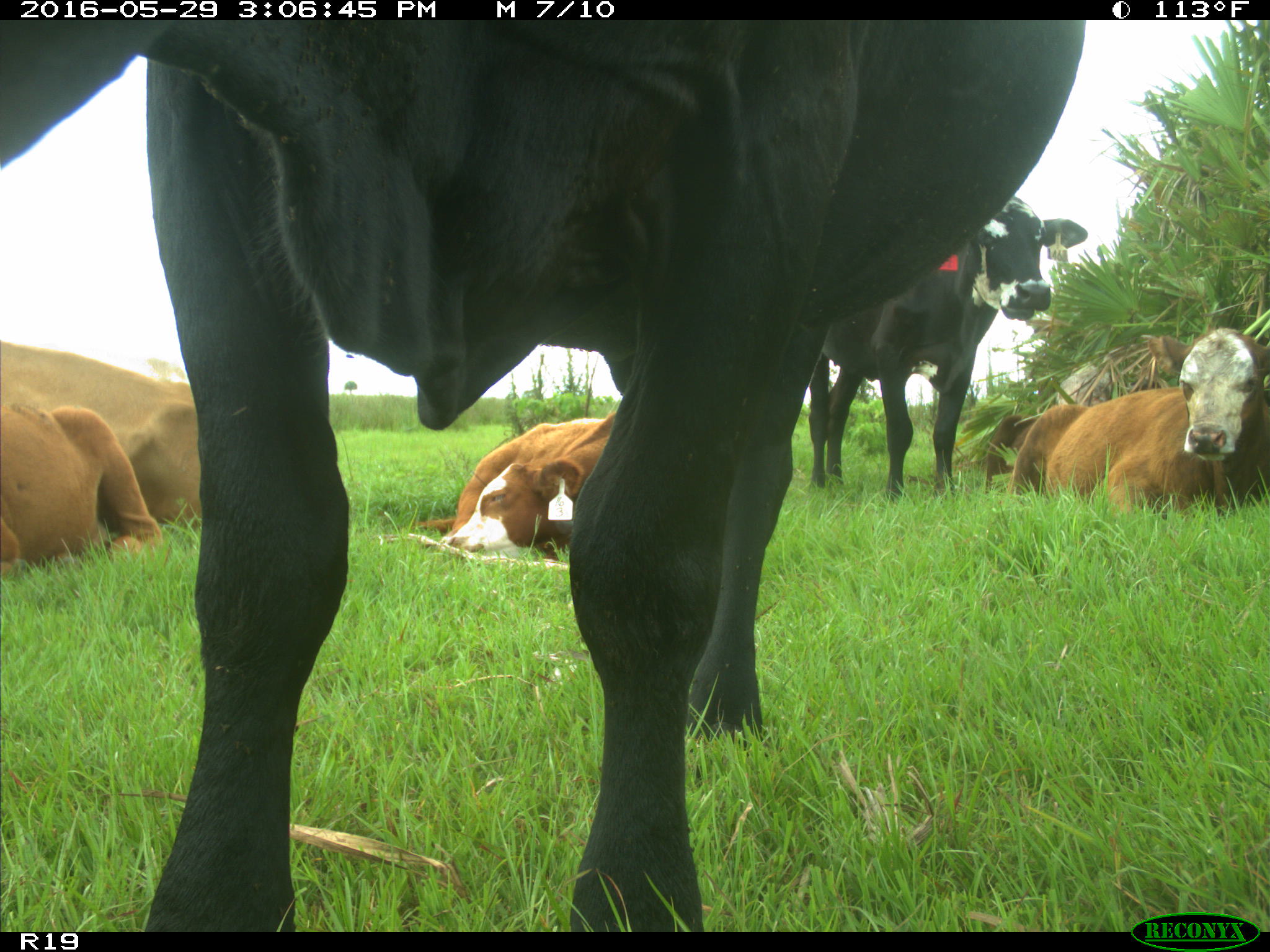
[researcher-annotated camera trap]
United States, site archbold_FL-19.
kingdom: Animalia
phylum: Chordata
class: Mammalia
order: Artiodactyla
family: Bovidae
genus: Bos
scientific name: Bos taurus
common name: domestic cow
Bos taurus (domestic cow).